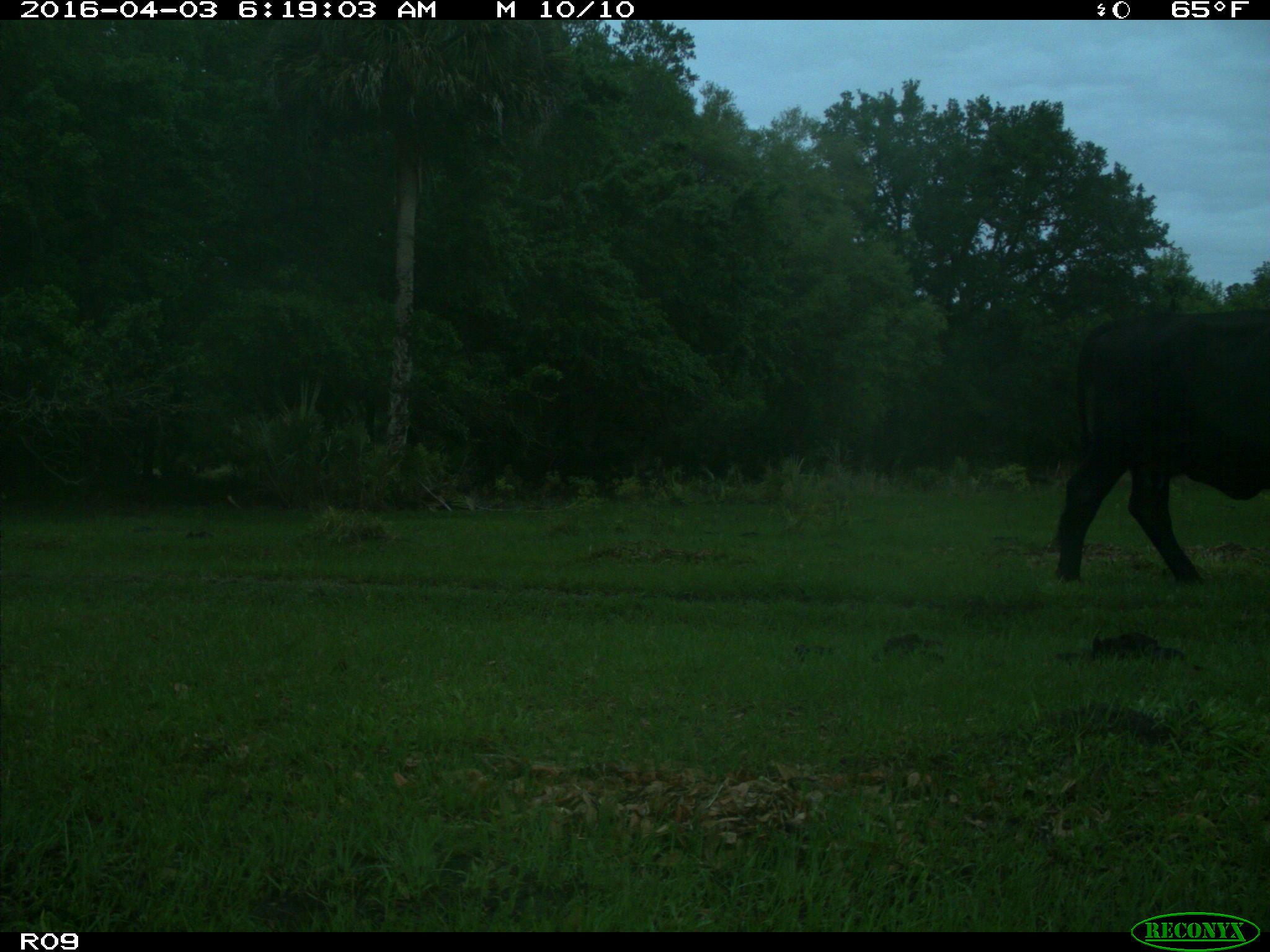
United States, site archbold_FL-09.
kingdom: Animalia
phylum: Chordata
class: Mammalia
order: Artiodactyla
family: Bovidae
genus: Bos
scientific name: Bos taurus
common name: domestic cow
Bos taurus (domestic cow).